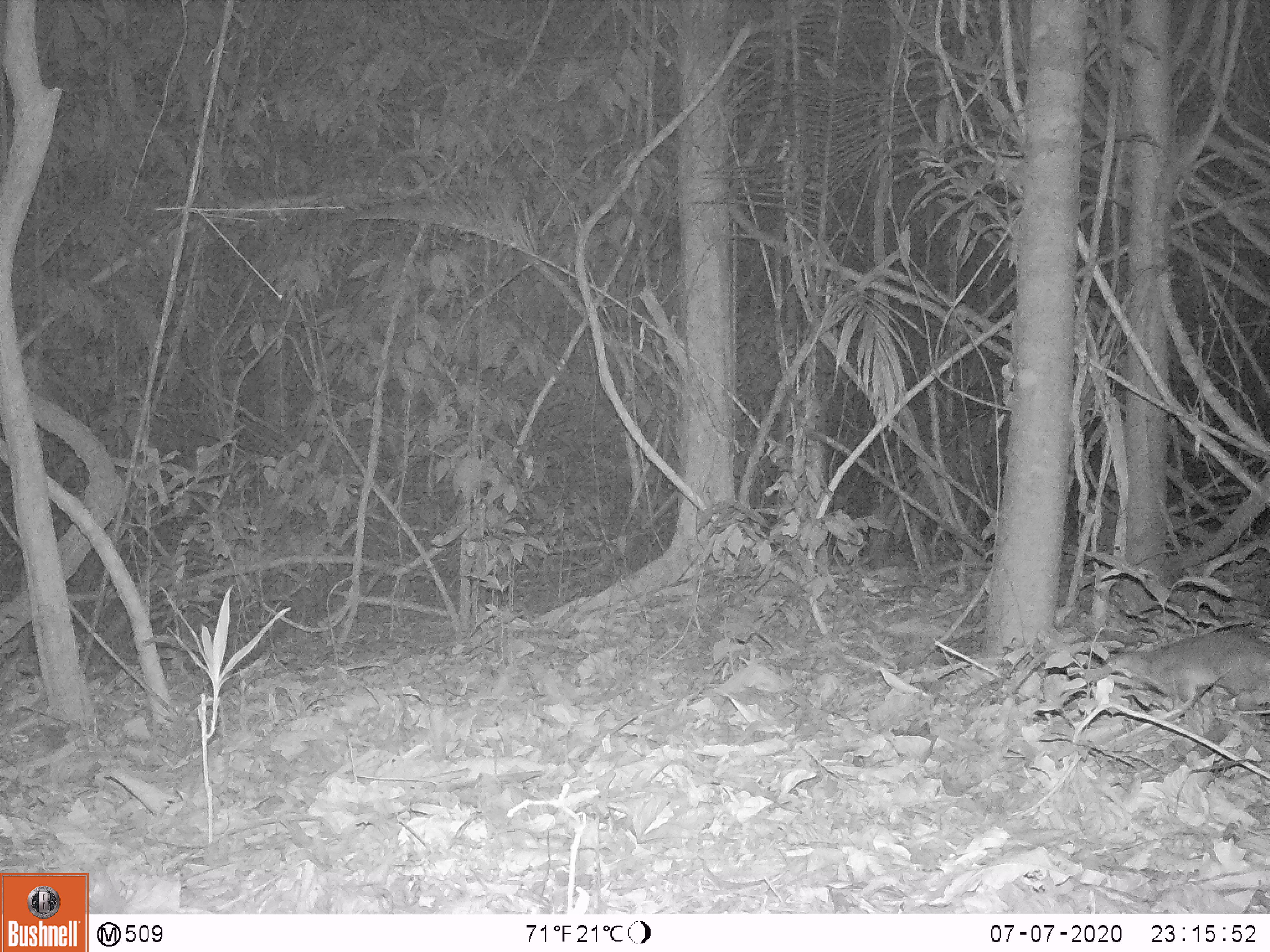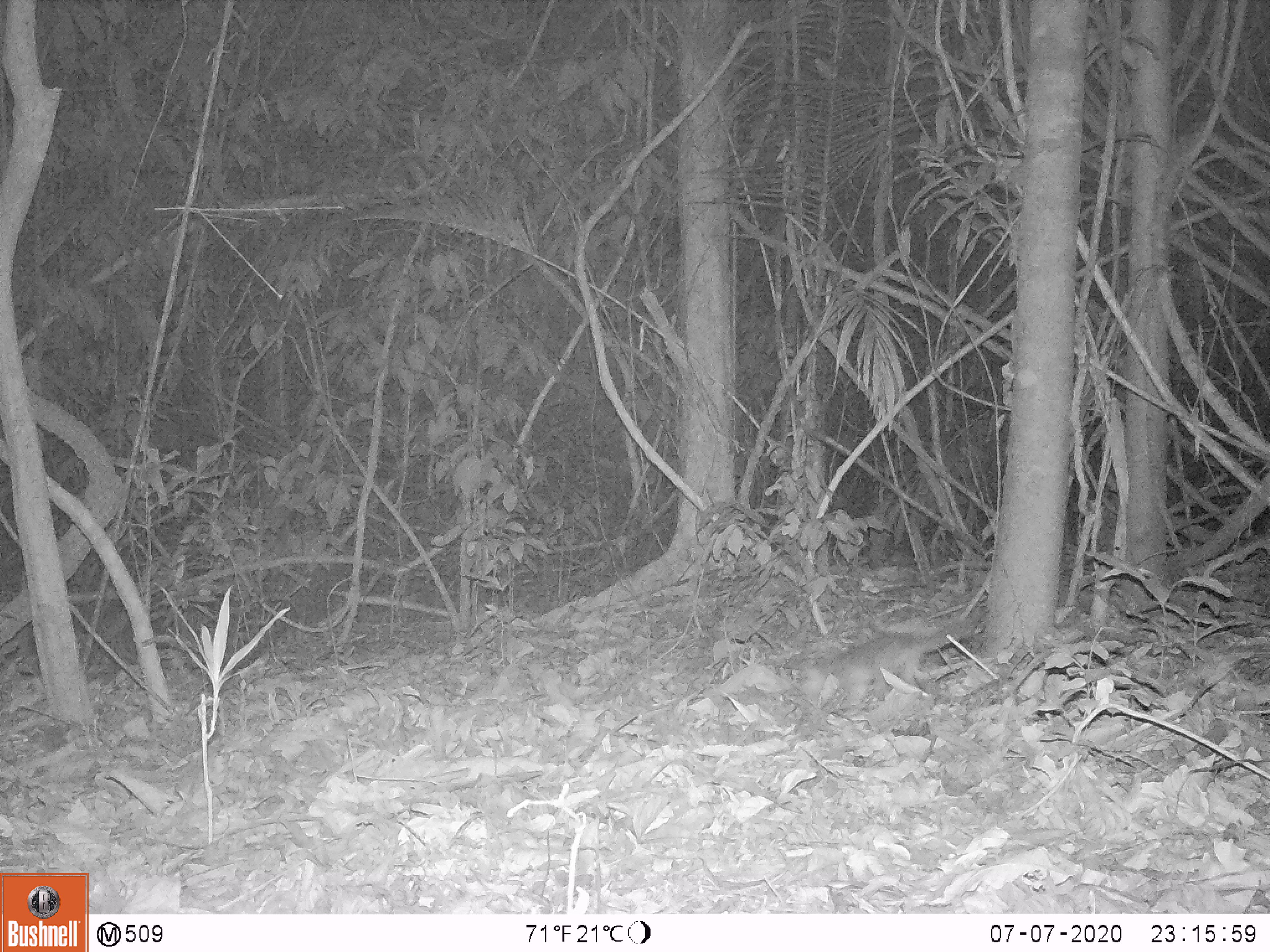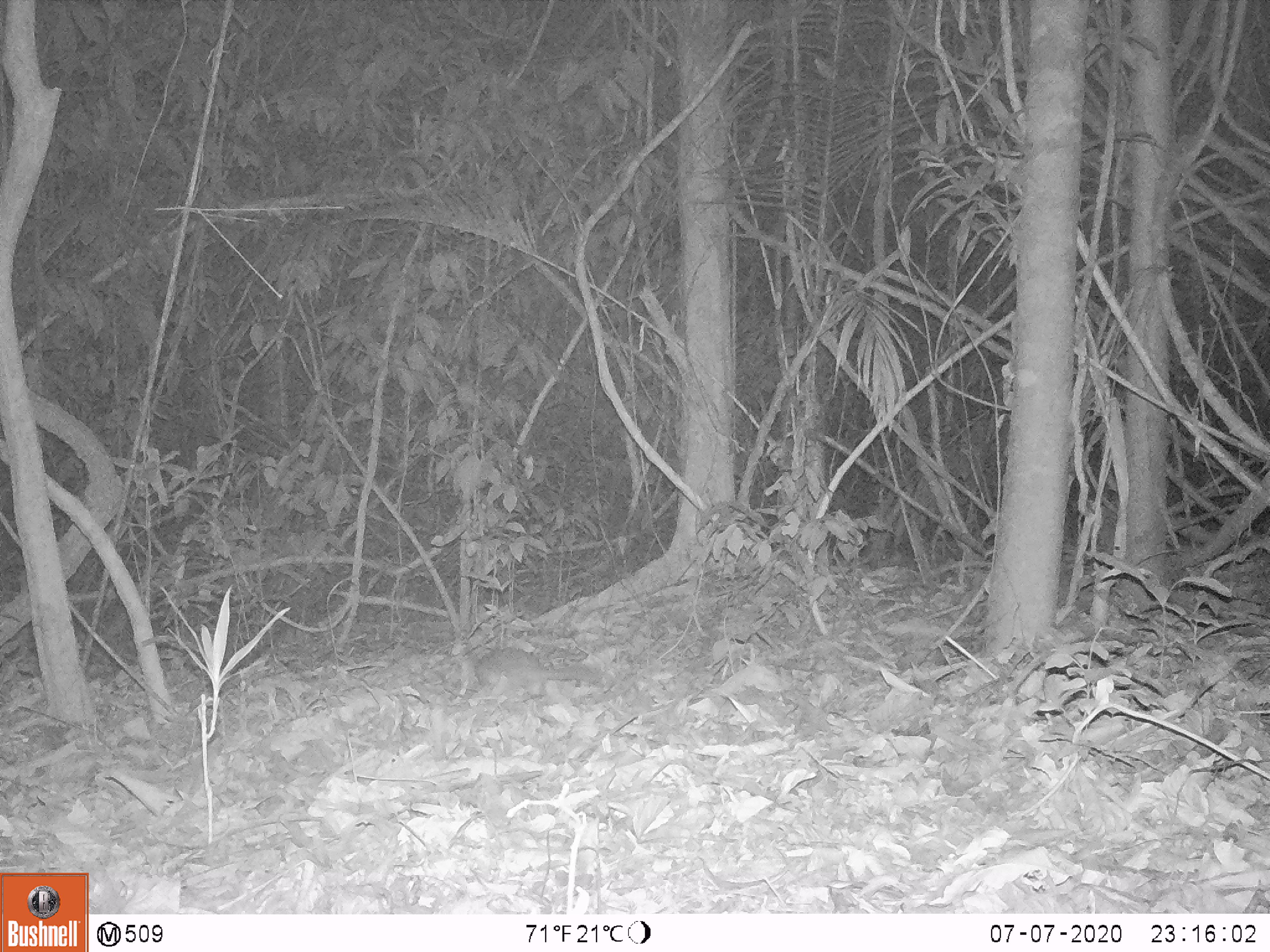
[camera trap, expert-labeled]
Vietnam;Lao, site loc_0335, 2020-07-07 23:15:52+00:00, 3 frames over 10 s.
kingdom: Animalia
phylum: Chordata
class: Mammalia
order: Carnivora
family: Mustelidae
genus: Melogale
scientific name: Melogale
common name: ferret badger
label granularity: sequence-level